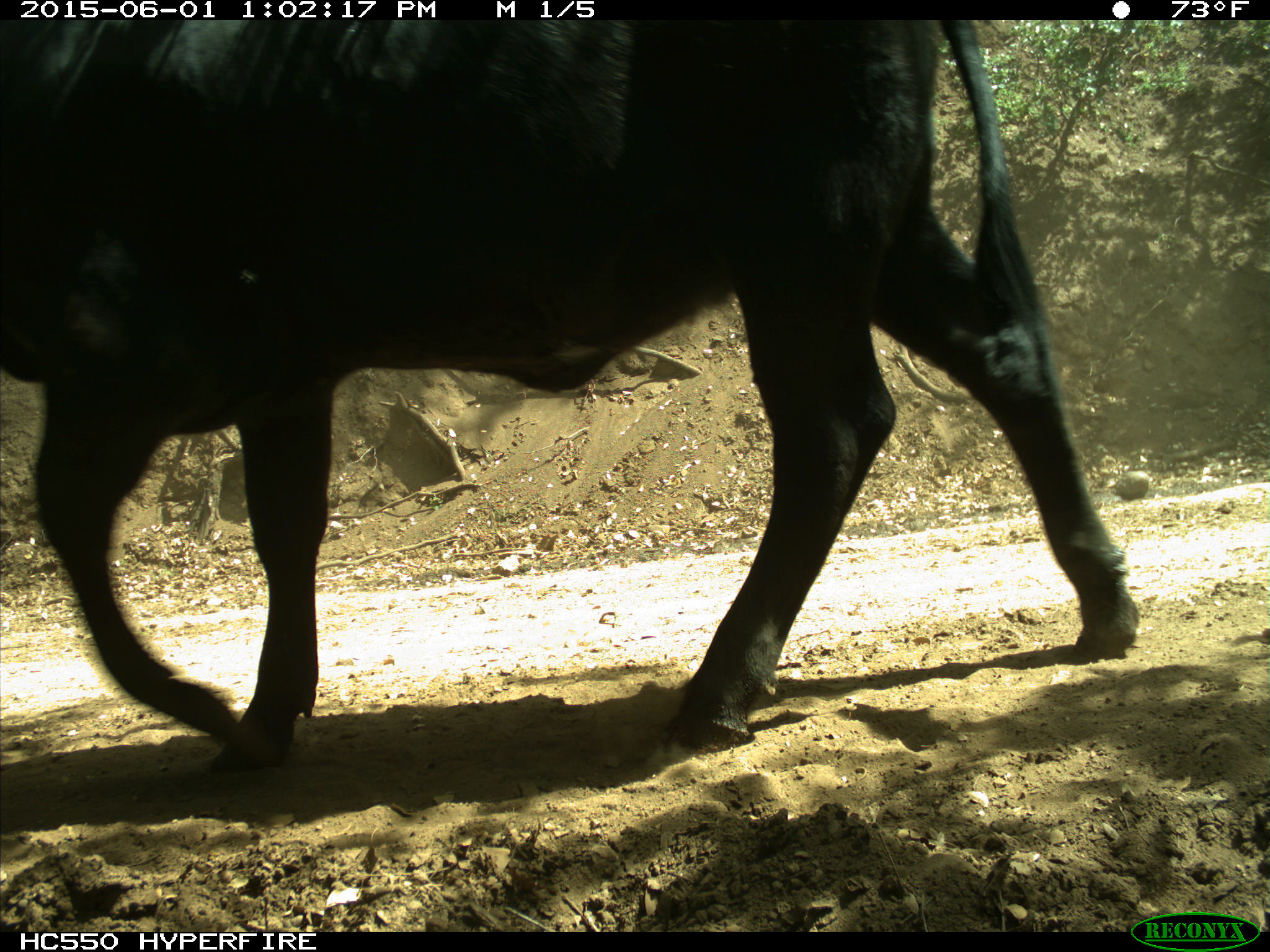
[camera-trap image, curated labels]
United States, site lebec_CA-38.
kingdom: Animalia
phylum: Chordata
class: Mammalia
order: Artiodactyla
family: Bovidae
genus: Bos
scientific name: Bos taurus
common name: domestic cow